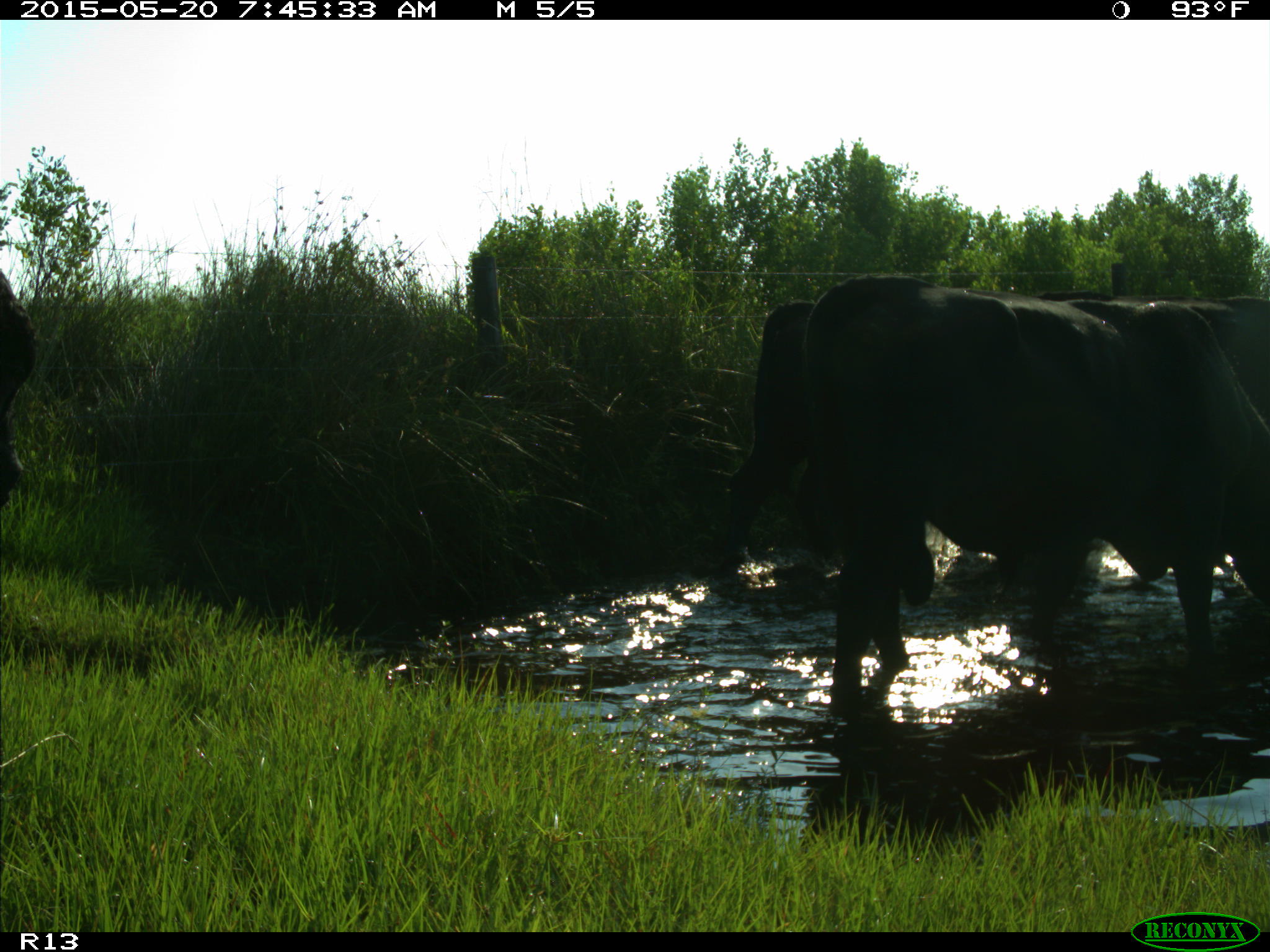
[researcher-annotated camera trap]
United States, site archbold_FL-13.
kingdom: Animalia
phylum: Chordata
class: Mammalia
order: Artiodactyla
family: Bovidae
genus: Bos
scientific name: Bos taurus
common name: domestic cow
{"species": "Bos taurus (domestic cow)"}